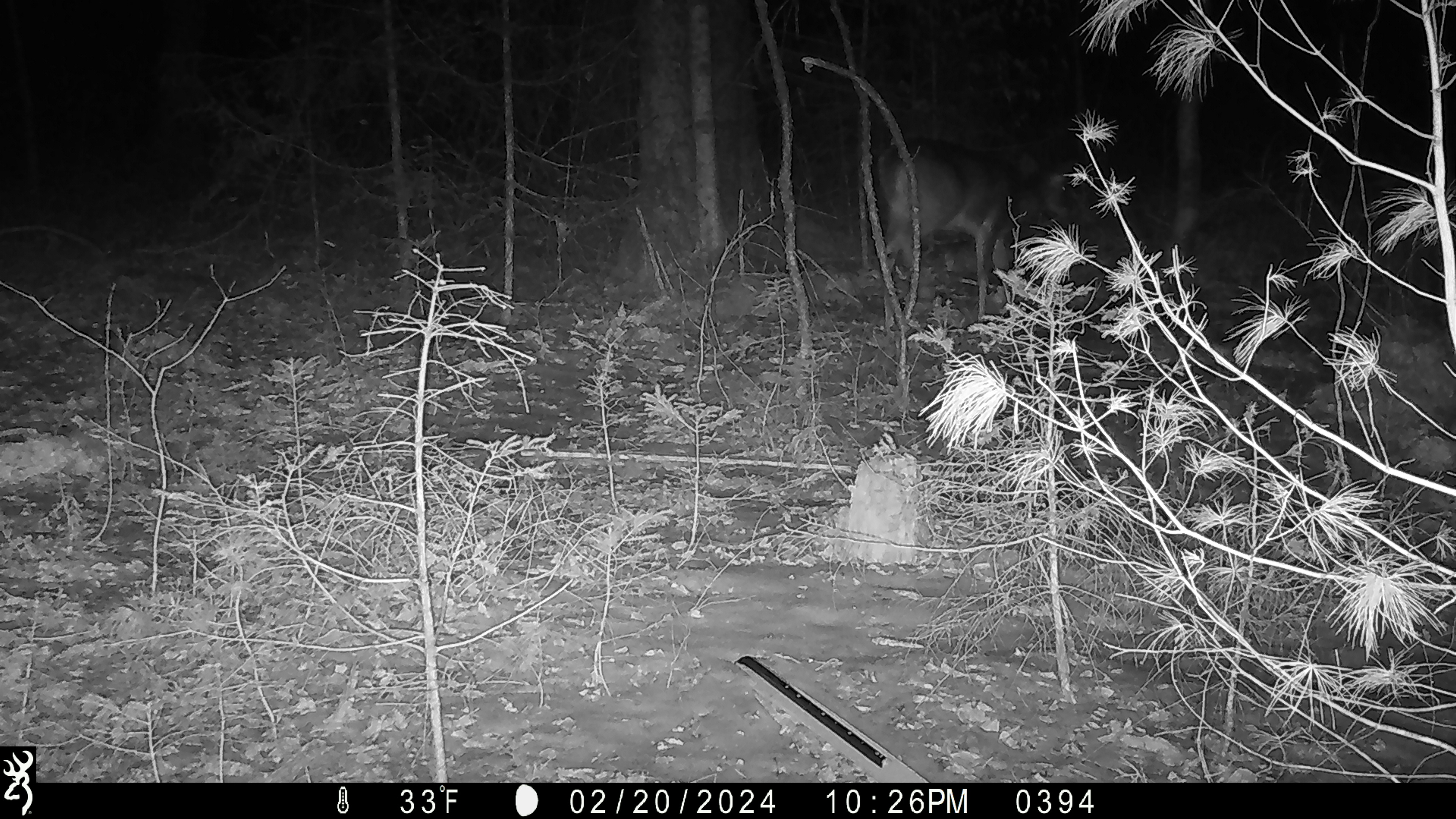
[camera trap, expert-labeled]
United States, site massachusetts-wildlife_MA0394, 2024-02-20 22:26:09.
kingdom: Animalia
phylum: Chordata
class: Mammalia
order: Artiodactyla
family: Cervidae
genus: Odocoileus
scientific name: Odocoileus virginianus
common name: white-tailed deer